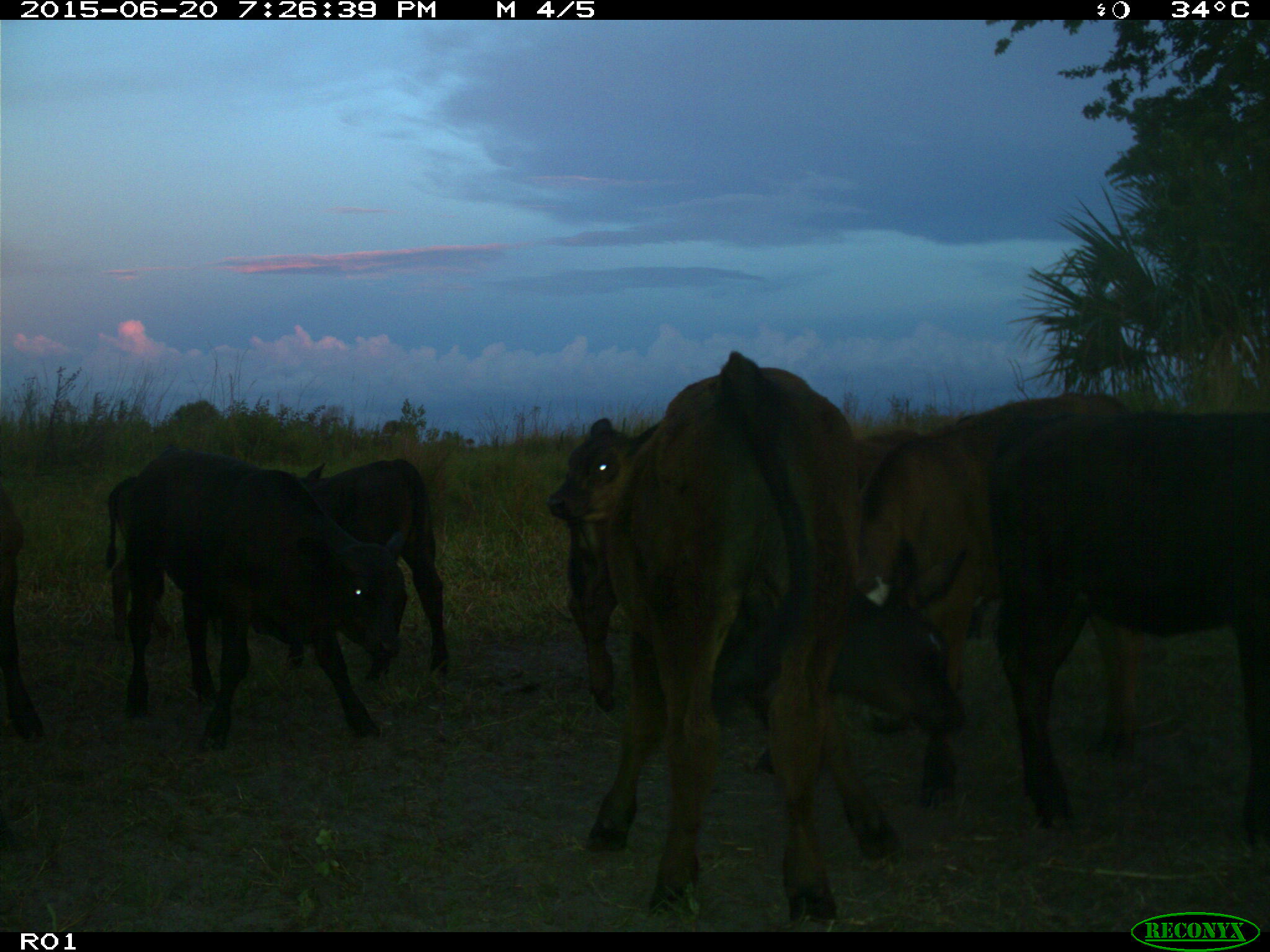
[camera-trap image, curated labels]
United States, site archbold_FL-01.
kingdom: Animalia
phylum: Chordata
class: Mammalia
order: Artiodactyla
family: Bovidae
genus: Bos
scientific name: Bos taurus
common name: domestic cow